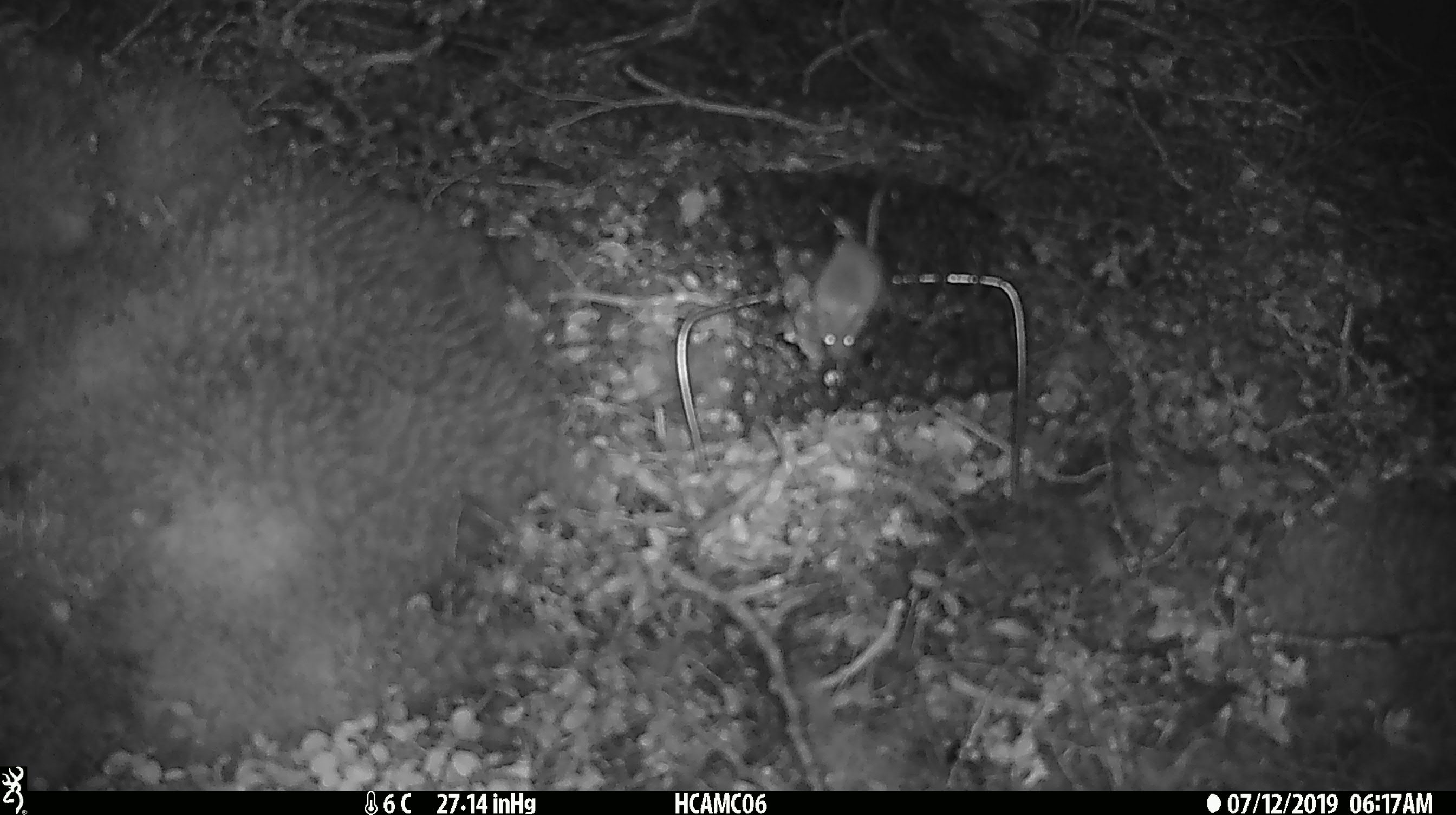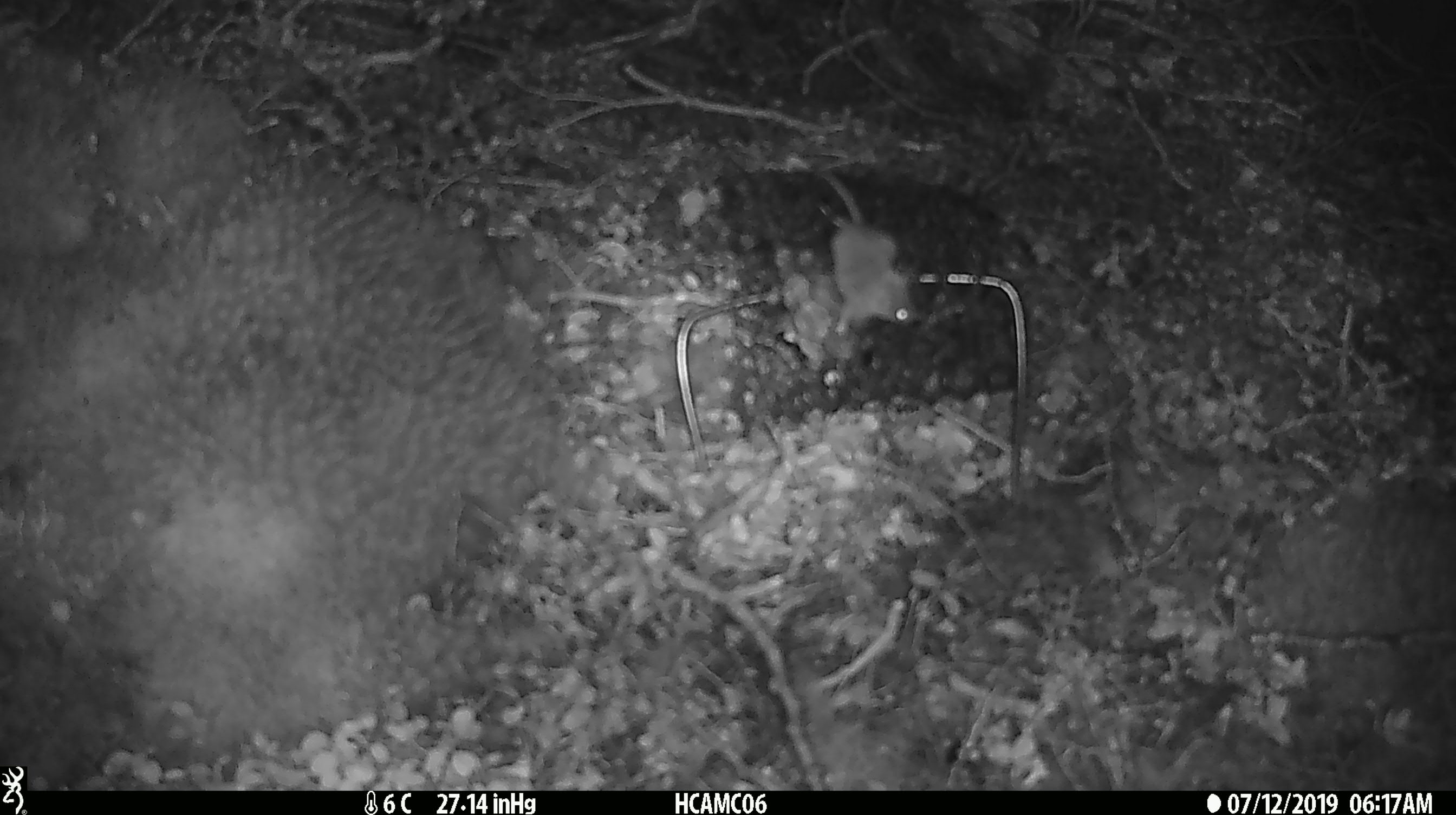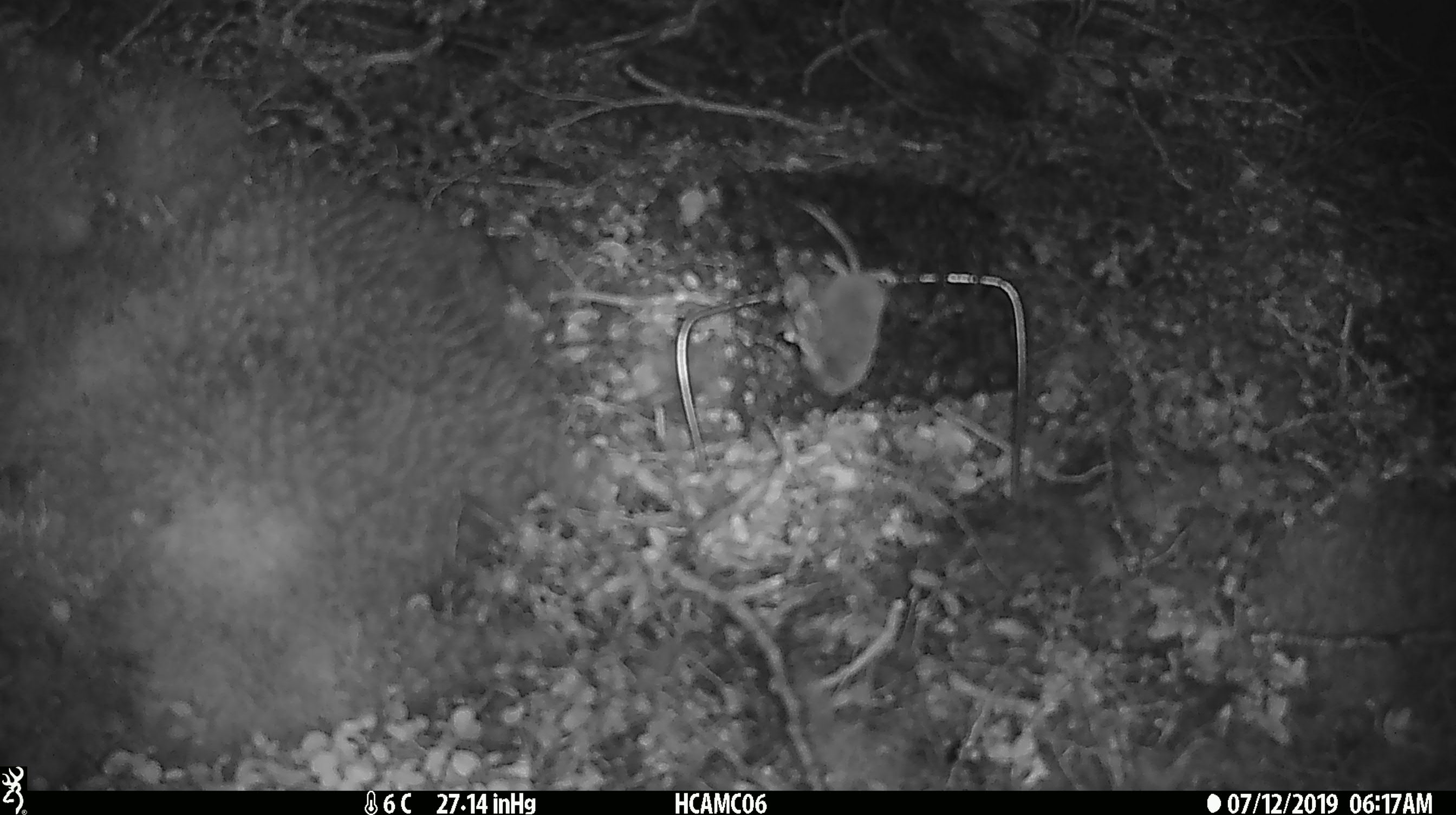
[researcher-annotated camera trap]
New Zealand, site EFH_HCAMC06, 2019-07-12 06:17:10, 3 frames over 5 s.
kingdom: Animalia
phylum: Chordata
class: Mammalia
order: Rodentia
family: Muridae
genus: Mus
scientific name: Mus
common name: mouse